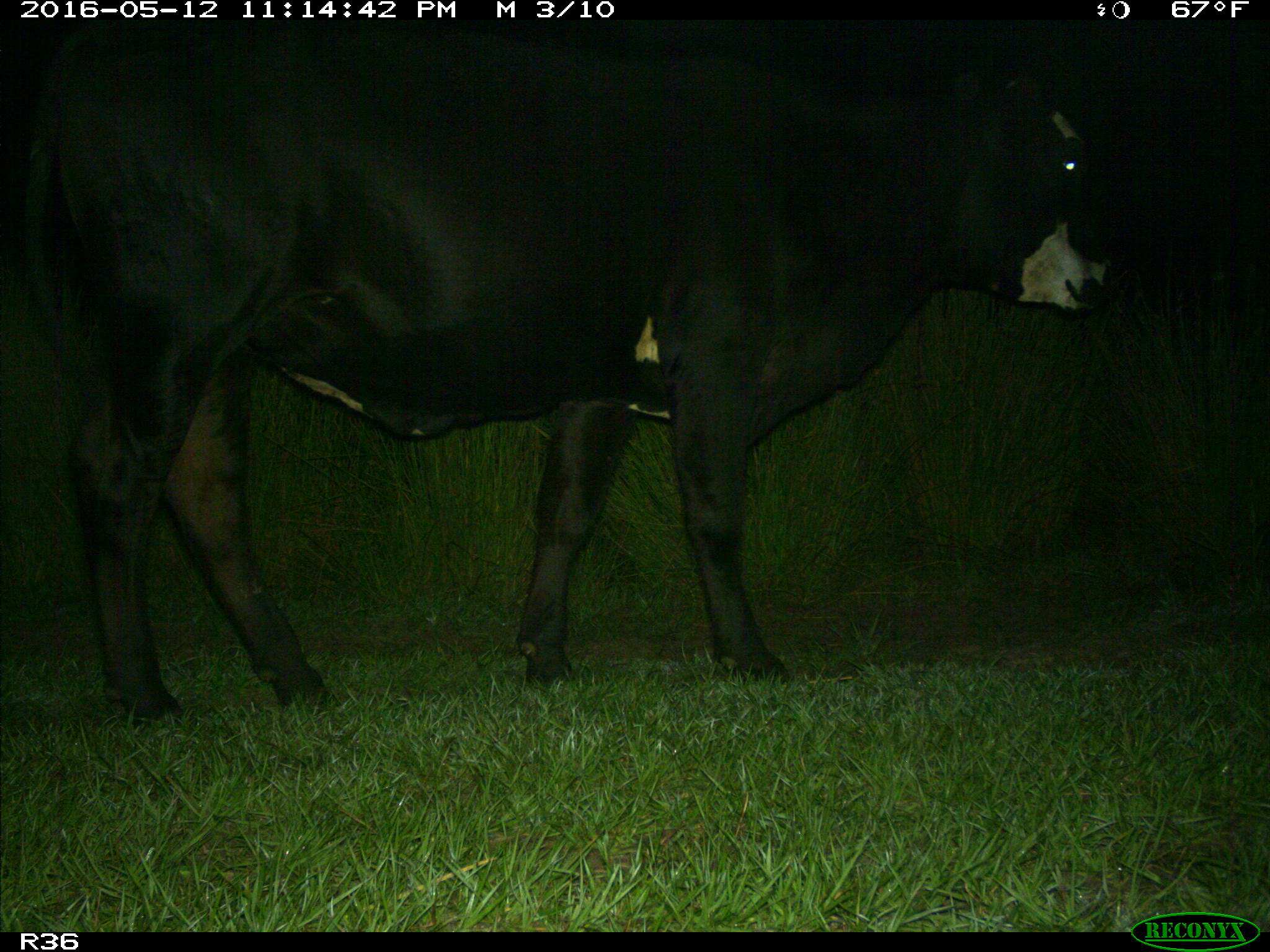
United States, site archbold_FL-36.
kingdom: Animalia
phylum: Chordata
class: Mammalia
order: Artiodactyla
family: Bovidae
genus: Bos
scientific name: Bos taurus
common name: domestic cow